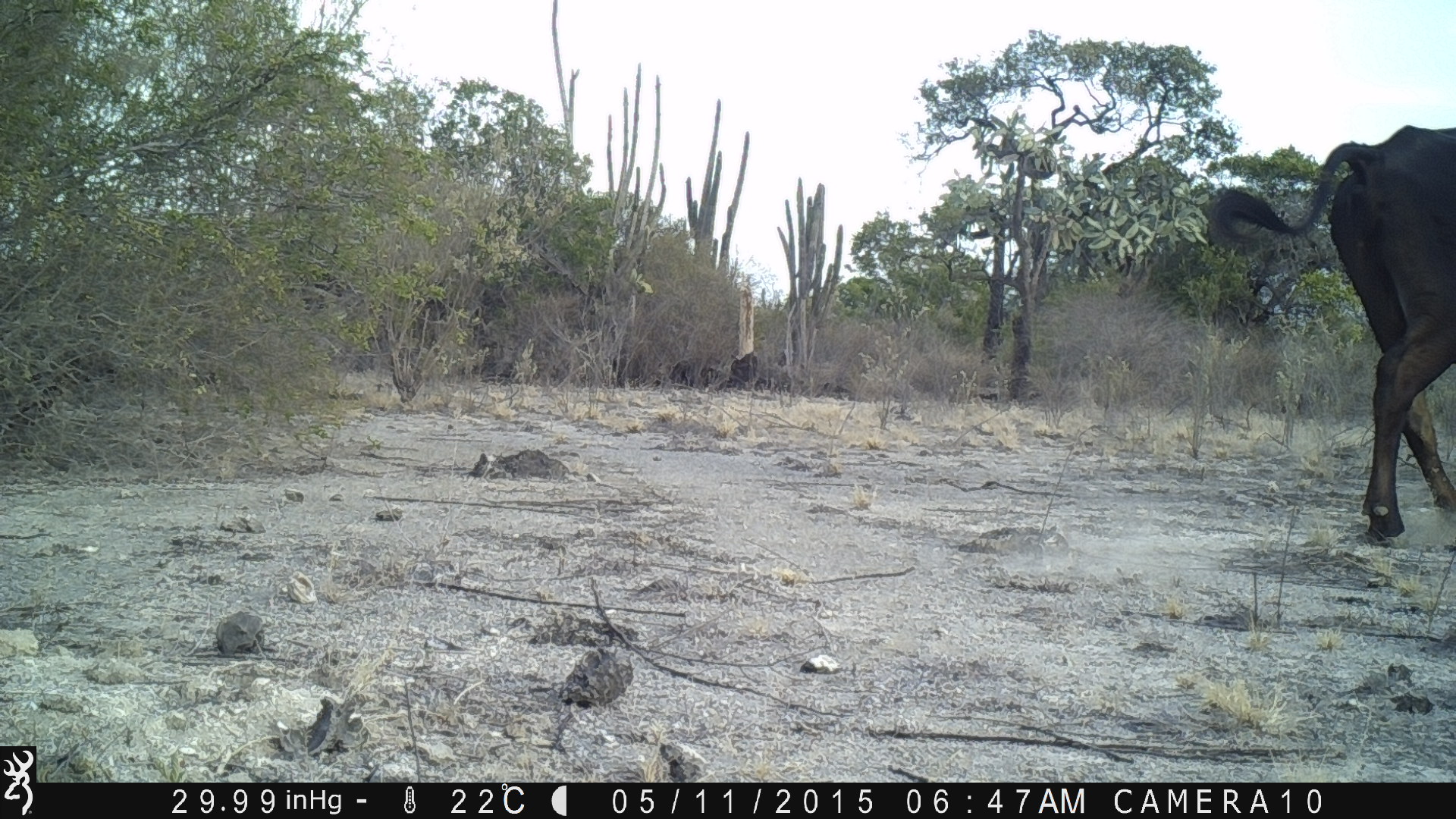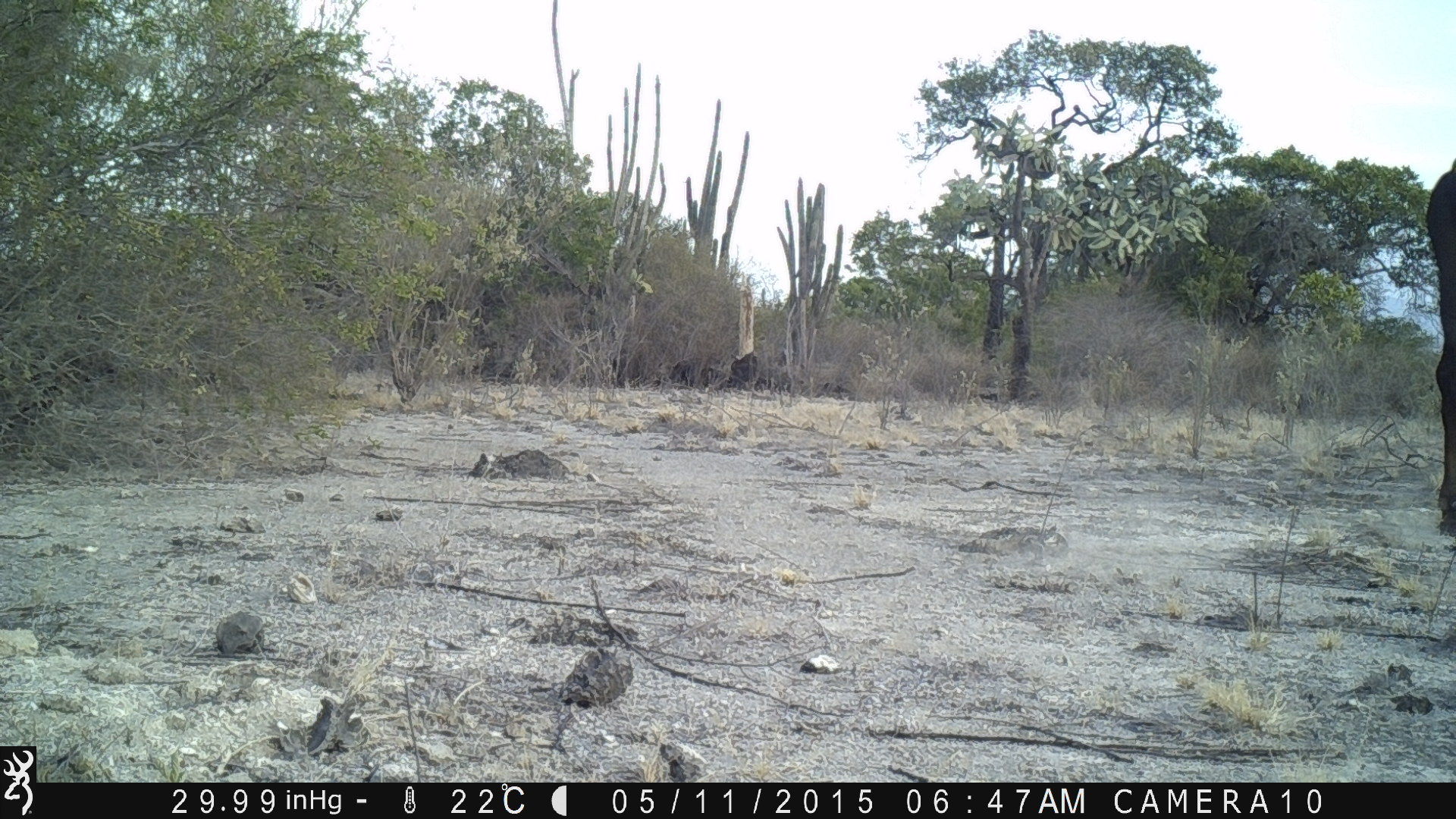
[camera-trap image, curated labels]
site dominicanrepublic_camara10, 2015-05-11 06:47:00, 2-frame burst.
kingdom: Animalia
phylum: Chordata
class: Mammalia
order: Artiodactyla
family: Bovidae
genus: Bos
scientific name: Bos taurus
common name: cattle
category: cow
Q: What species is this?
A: Cow (cattle) (Bos taurus).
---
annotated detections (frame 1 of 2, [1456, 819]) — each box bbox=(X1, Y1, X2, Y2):
cow: bbox=(1206, 116, 1456, 558)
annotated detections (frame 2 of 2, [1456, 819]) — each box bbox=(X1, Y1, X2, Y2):
cow: bbox=(1420, 151, 1456, 546)